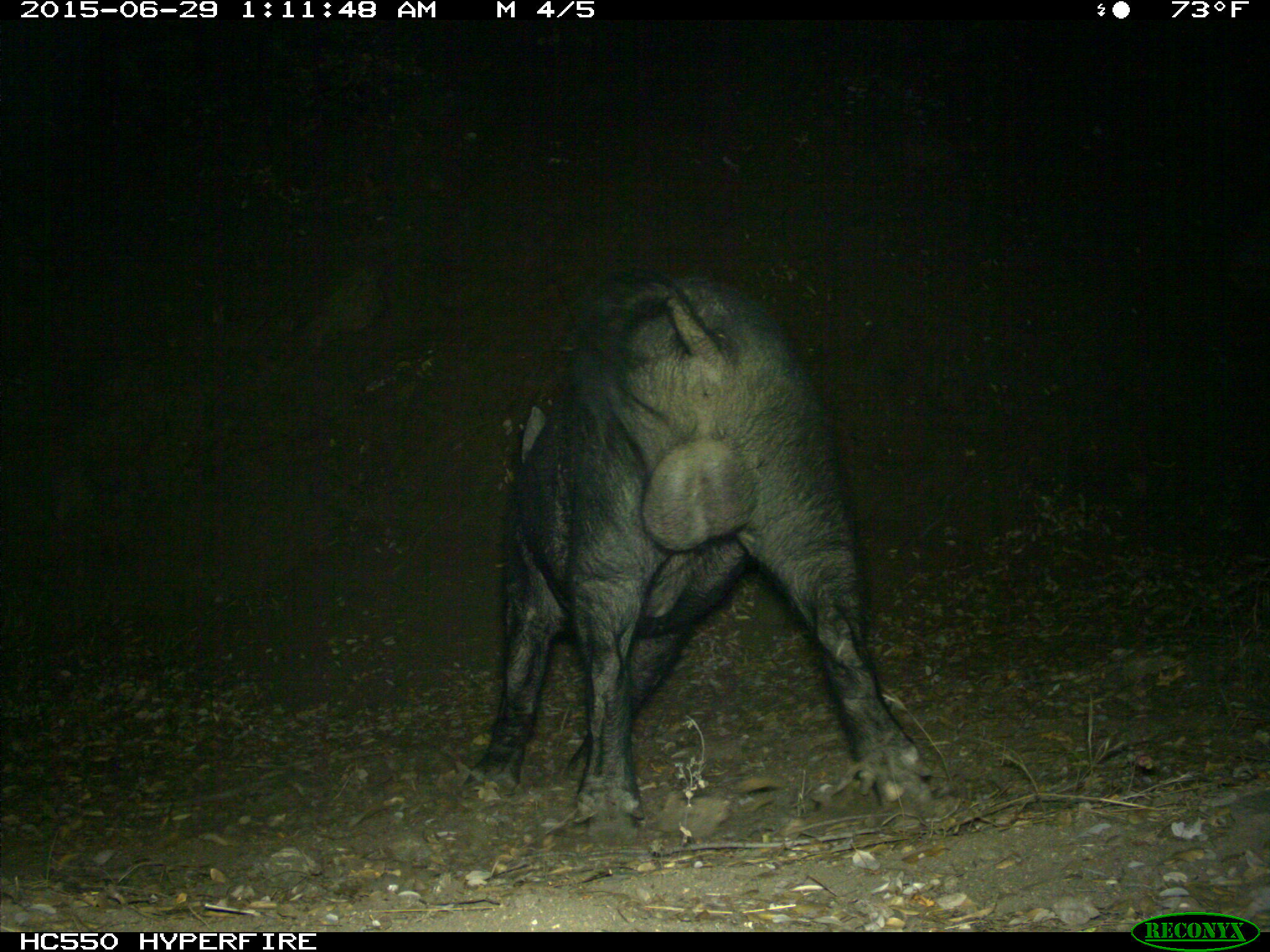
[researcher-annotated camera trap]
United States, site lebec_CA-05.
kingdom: Animalia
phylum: Chordata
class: Mammalia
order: Artiodactyla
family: Suidae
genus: Sus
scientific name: Sus scrofa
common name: wild boar